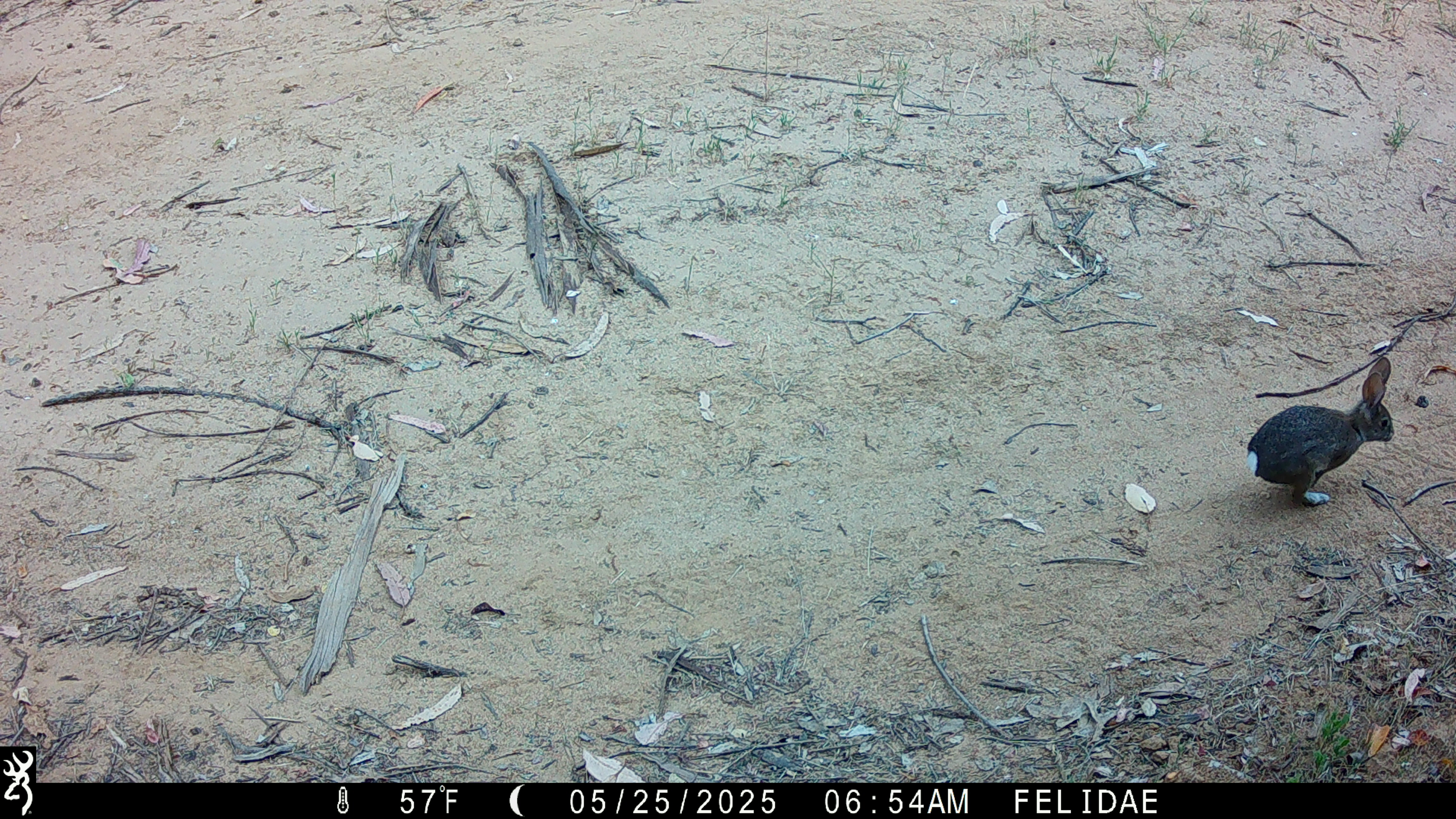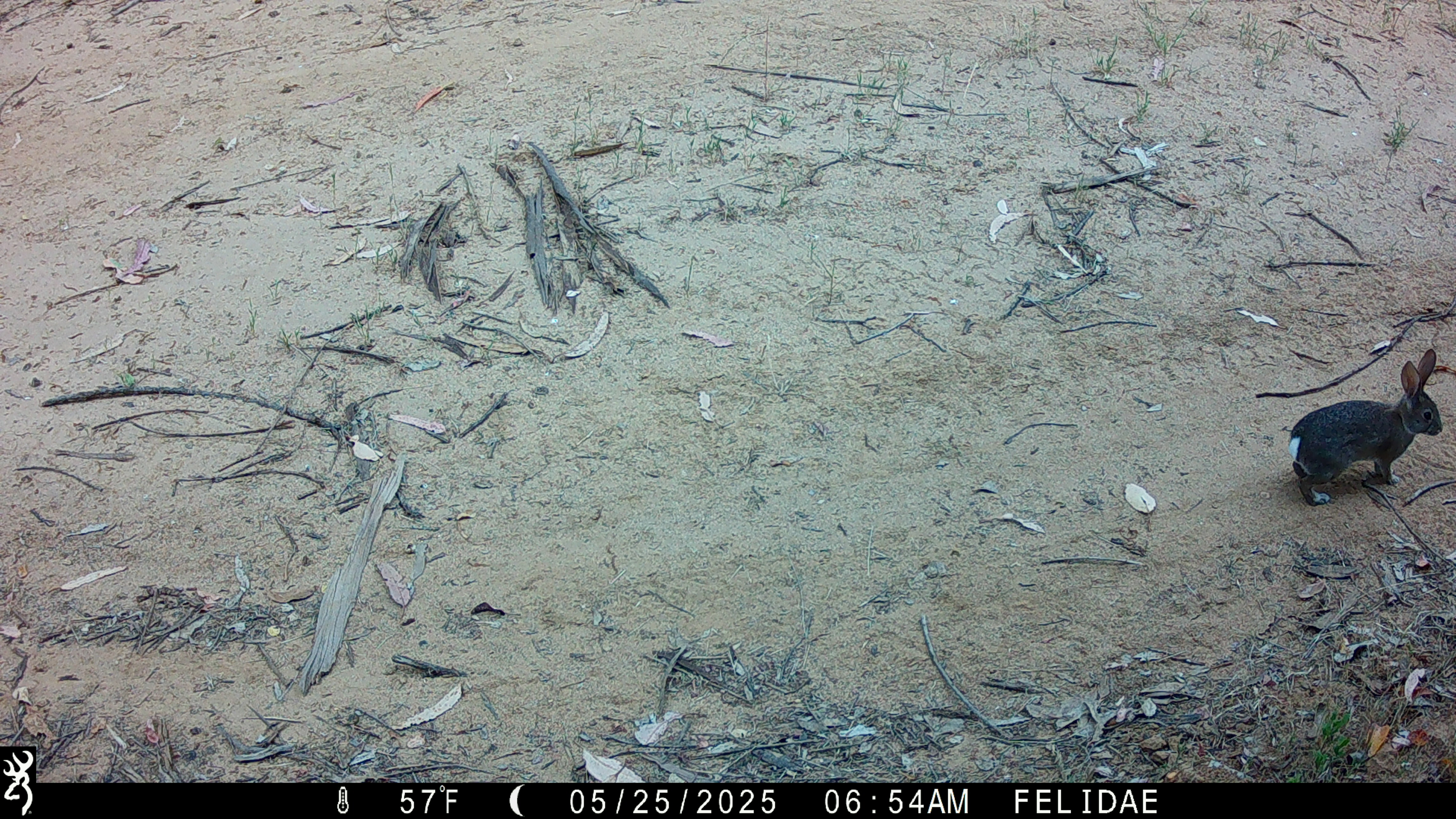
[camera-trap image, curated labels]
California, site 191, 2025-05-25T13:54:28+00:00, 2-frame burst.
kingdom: Animalia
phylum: Chordata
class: Mammalia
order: Lagomorpha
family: Leporidae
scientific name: Leporidae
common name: rabbit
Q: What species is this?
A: Rabbit (Leporidae).